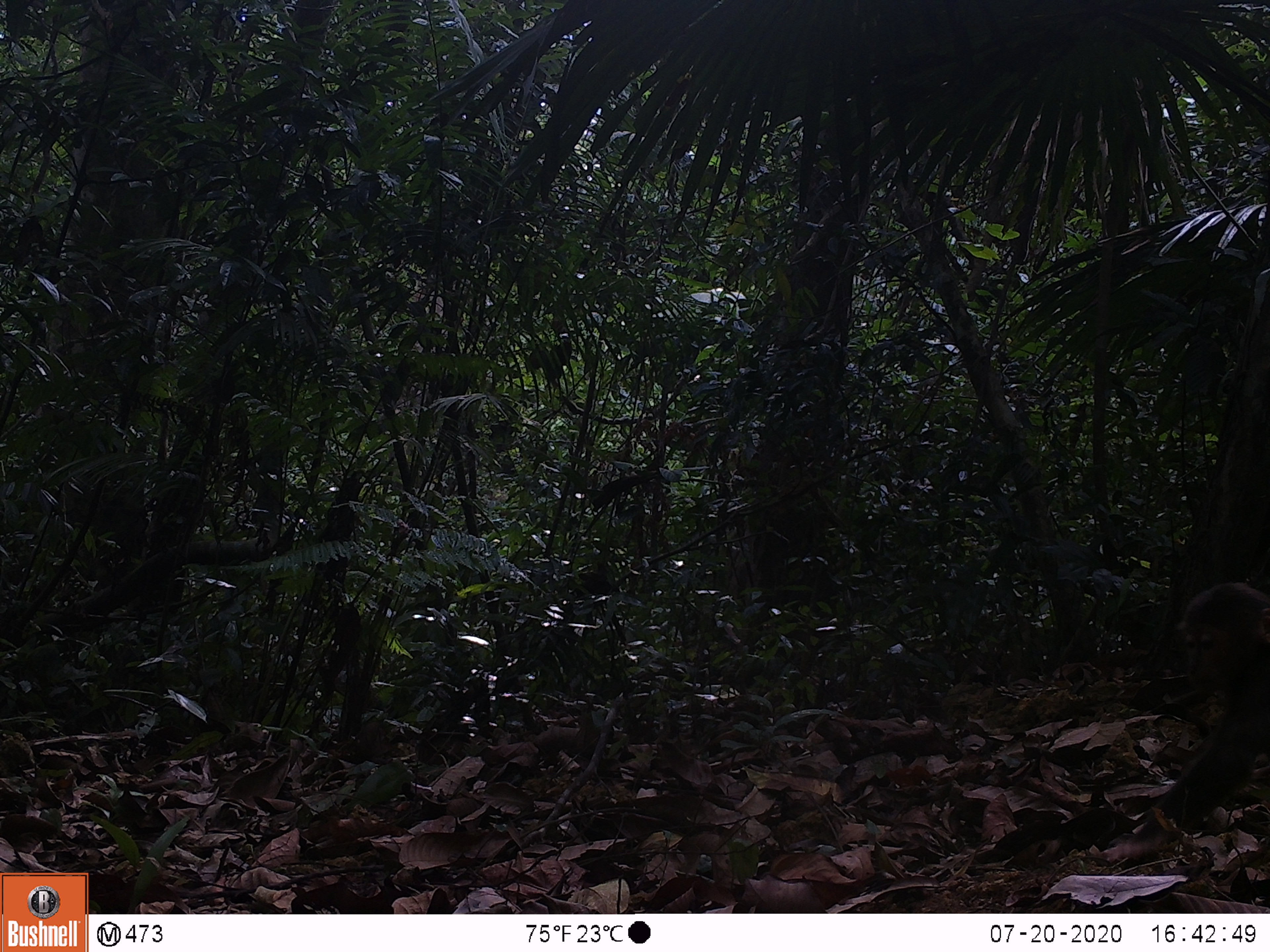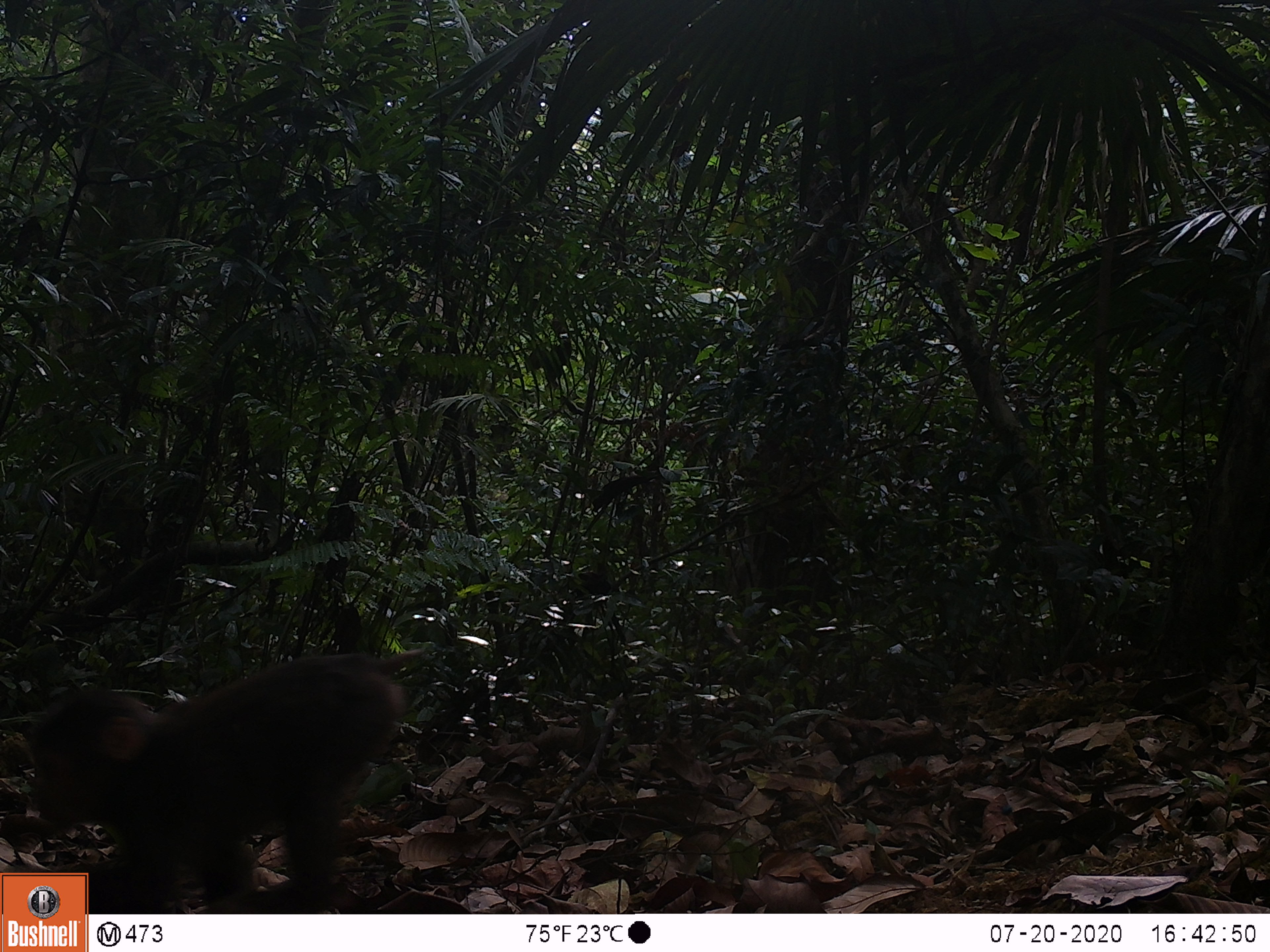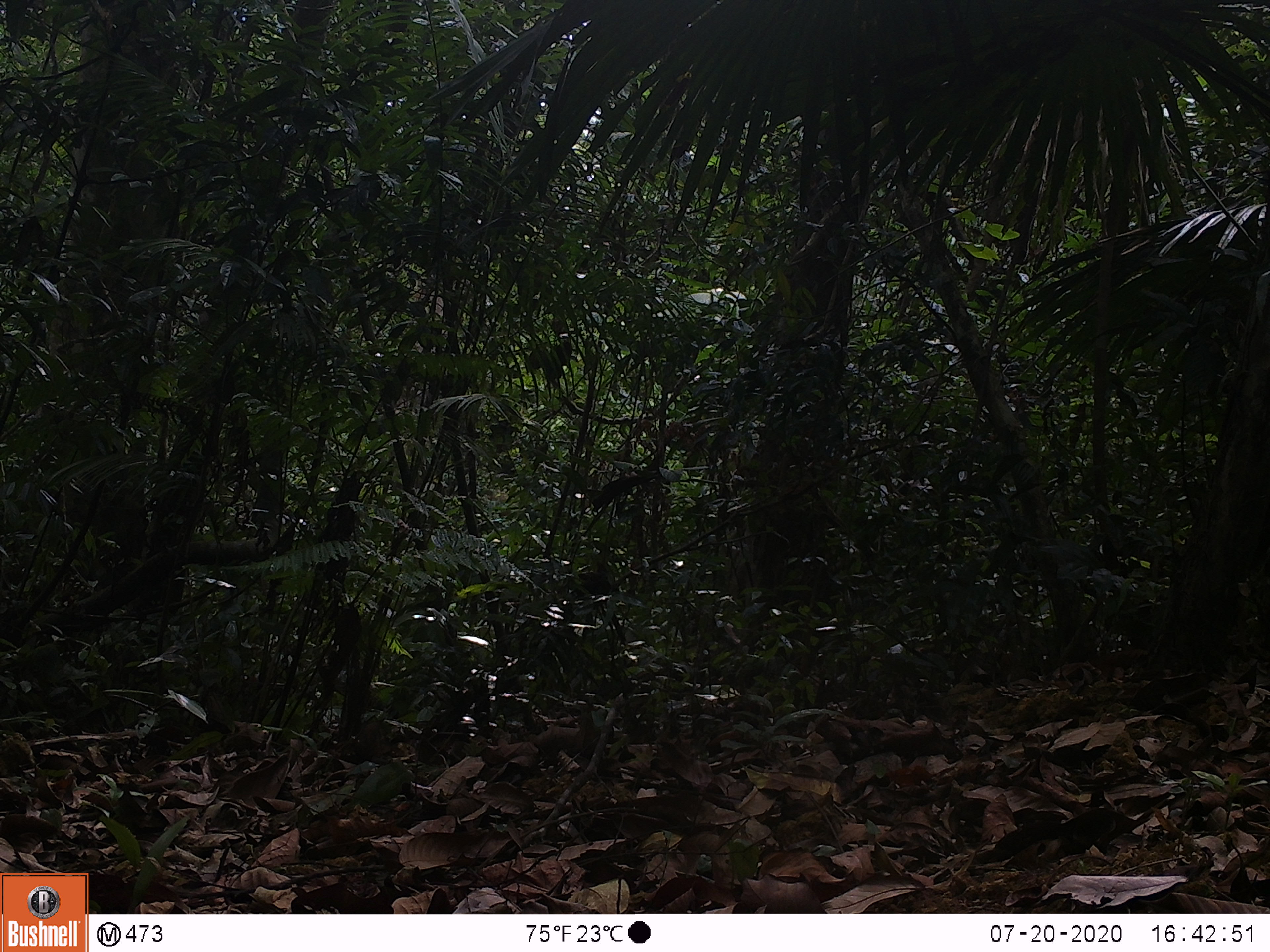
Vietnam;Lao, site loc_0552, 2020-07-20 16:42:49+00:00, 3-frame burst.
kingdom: Animalia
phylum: Chordata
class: Mammalia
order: Primates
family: Cercopithecidae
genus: Macaca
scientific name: Macaca arctoides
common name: stump-tailed macaque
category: stump tailed macaque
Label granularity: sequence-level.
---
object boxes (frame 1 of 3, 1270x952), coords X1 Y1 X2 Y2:
stump tailed macaque: 1129 576 1270 828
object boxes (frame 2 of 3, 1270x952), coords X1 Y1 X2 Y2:
stump tailed macaque: 24 646 426 913